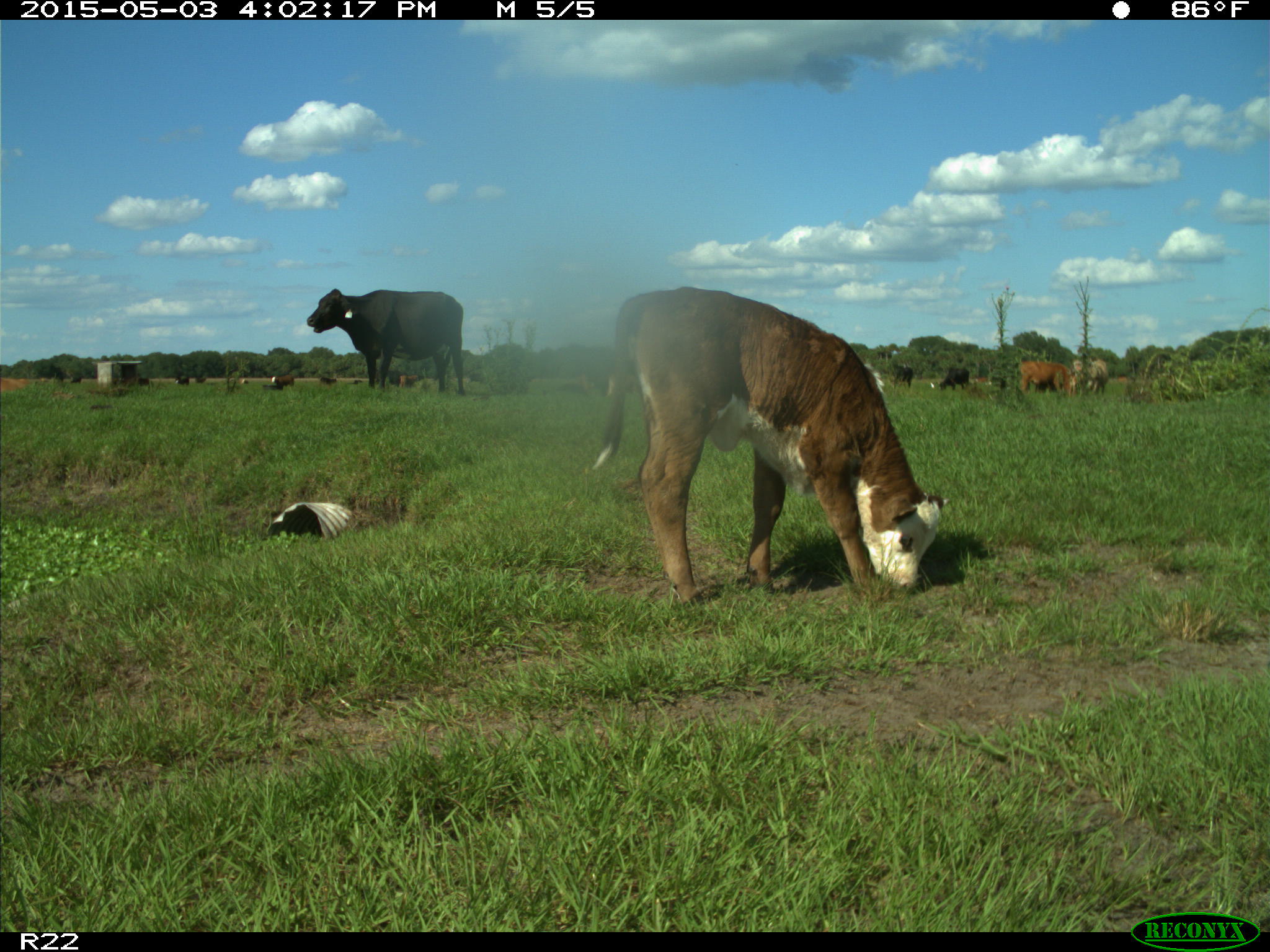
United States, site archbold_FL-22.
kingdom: Animalia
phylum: Chordata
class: Mammalia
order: Artiodactyla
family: Bovidae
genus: Bos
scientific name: Bos taurus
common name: domestic cow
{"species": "Bos taurus (domestic cow)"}